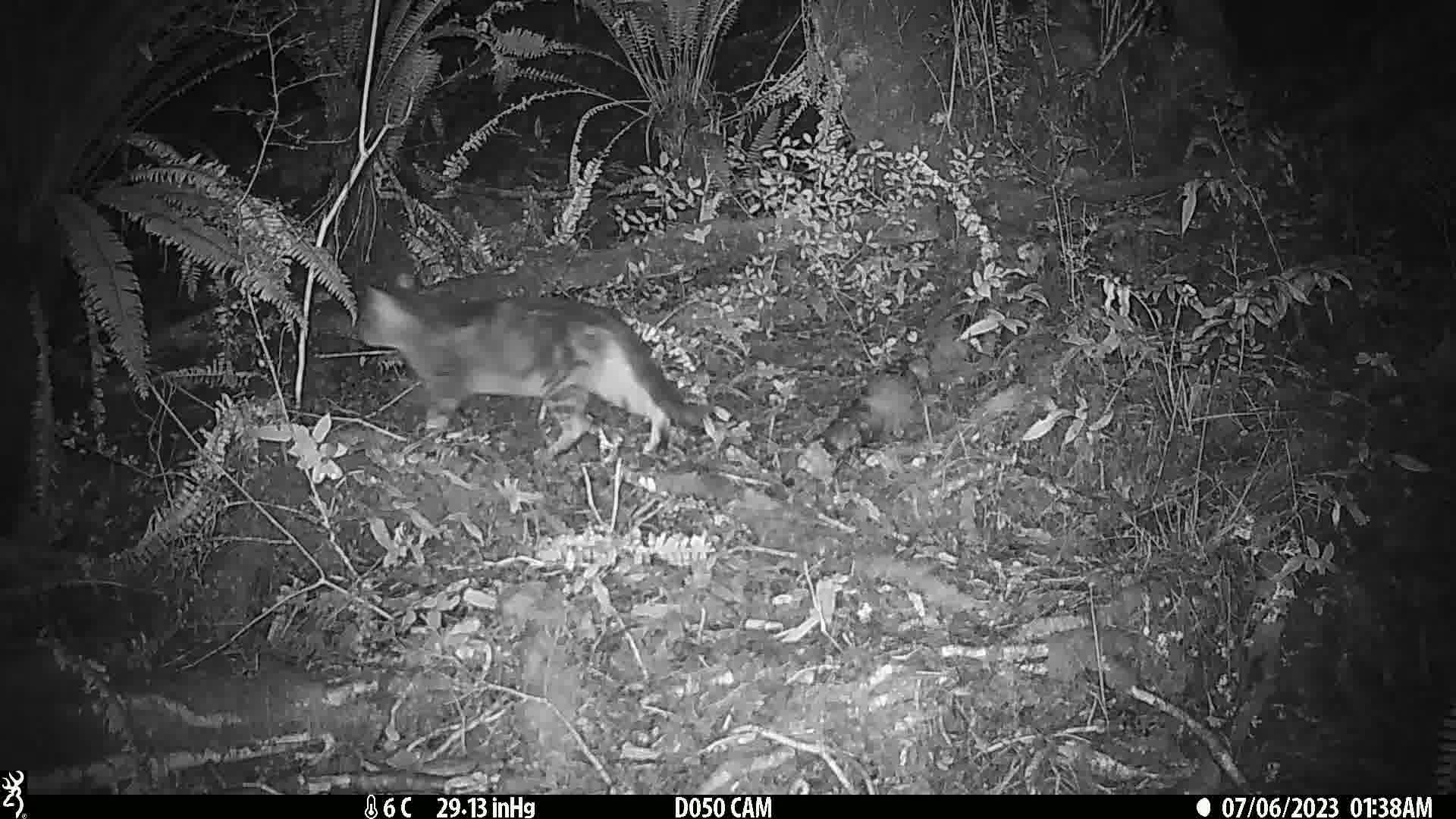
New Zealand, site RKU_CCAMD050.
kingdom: Animalia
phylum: Chordata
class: Mammalia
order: Carnivora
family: Felidae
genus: Felis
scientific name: Felis catus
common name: domestic cat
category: cat